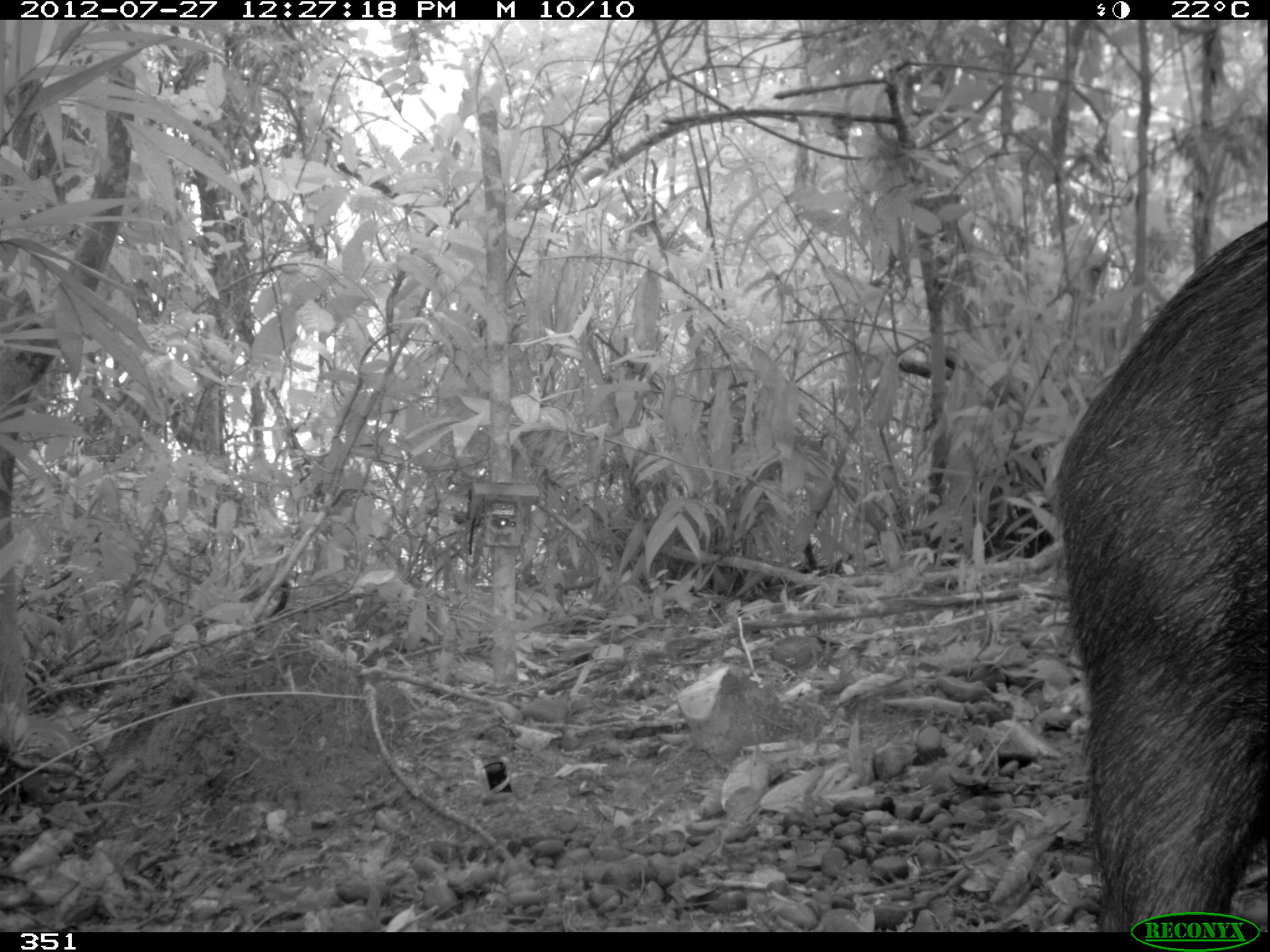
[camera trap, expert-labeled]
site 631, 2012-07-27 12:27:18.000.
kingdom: Animalia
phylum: Chordata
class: Mammalia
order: Artiodactyla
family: Tayassuidae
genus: Tayassu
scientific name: Tayassu pecari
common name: white-lipped peccary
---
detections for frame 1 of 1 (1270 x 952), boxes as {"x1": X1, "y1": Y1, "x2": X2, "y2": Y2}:
tayassu pecari: {"x1": 1048, "y1": 214, "x2": 1269, "y2": 931}